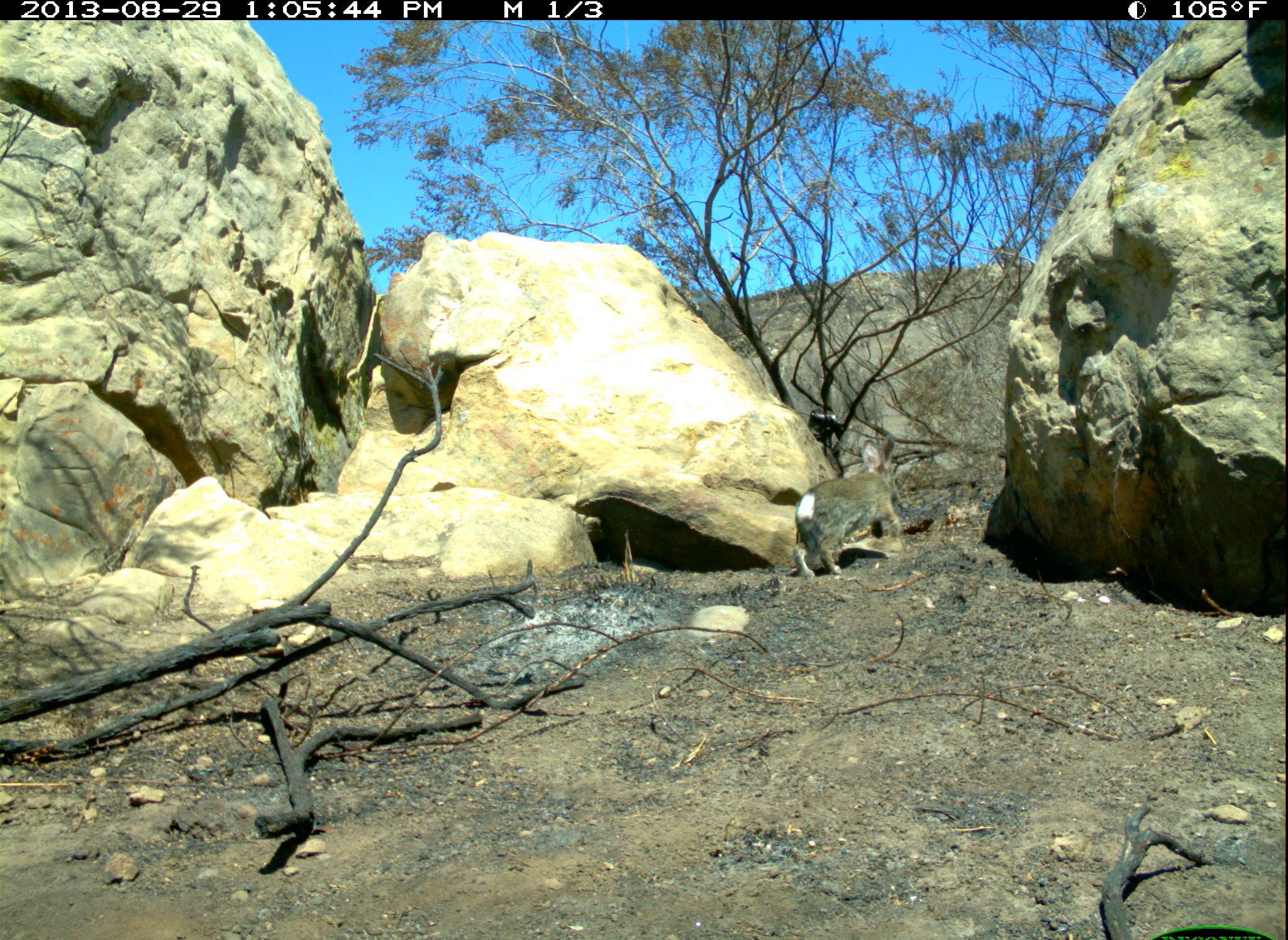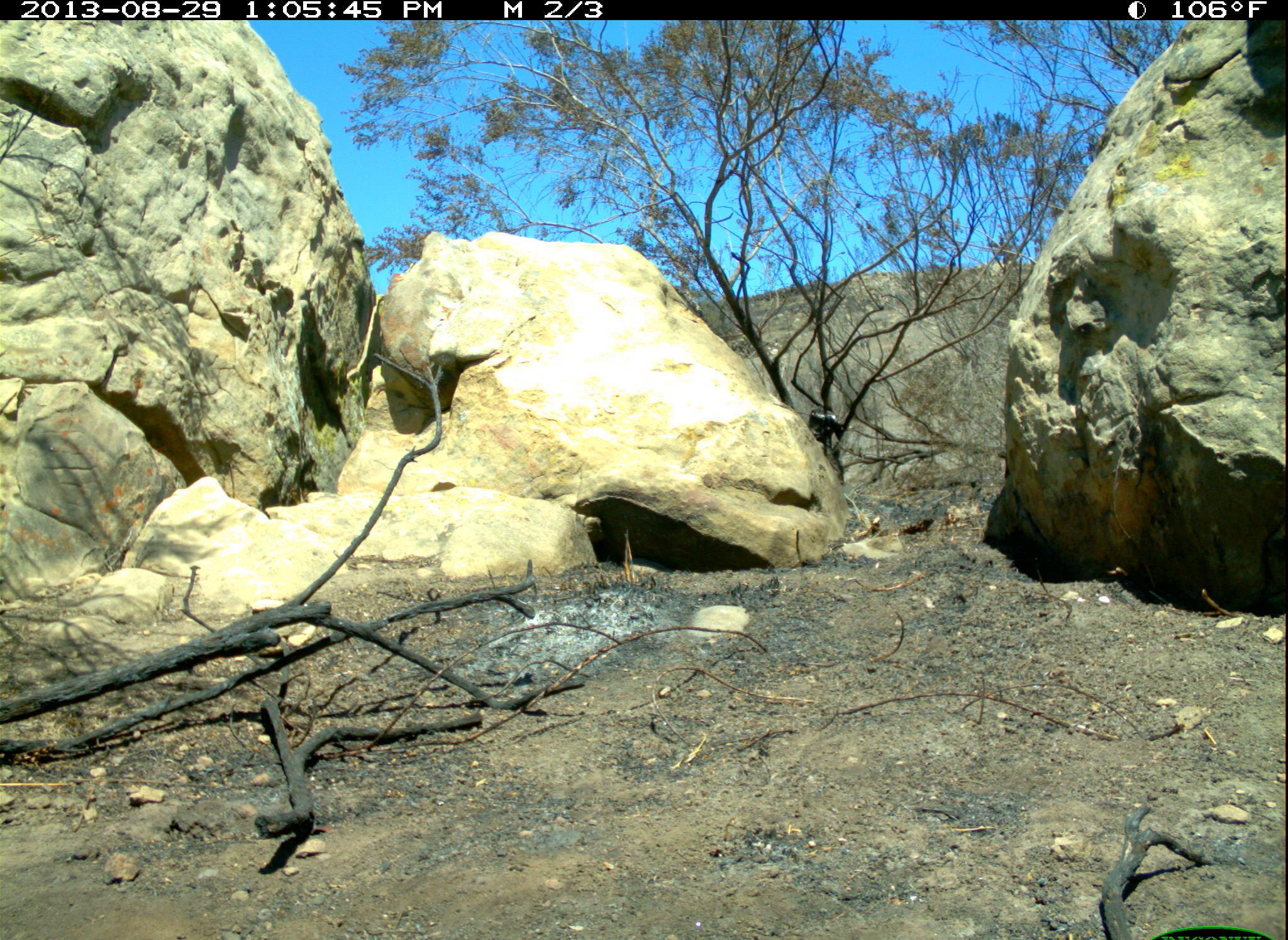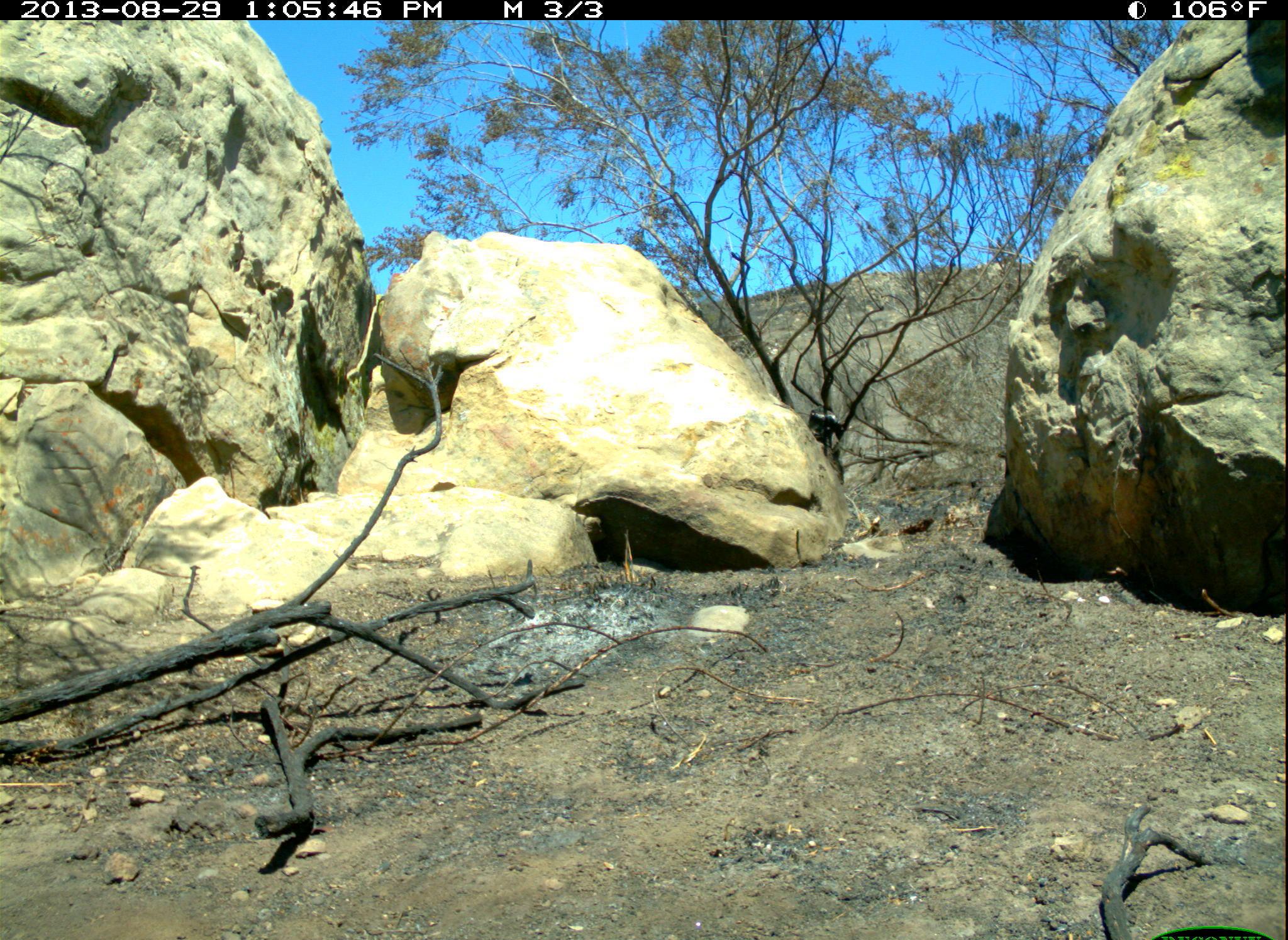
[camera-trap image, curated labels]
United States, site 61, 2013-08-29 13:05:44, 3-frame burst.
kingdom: Animalia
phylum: Chordata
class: Mammalia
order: Lagomorpha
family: Leporidae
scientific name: Leporidae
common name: rabbits and hares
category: rabbit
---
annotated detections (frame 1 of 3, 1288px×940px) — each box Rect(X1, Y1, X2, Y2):
rabbit: Rect(784, 427, 916, 586)